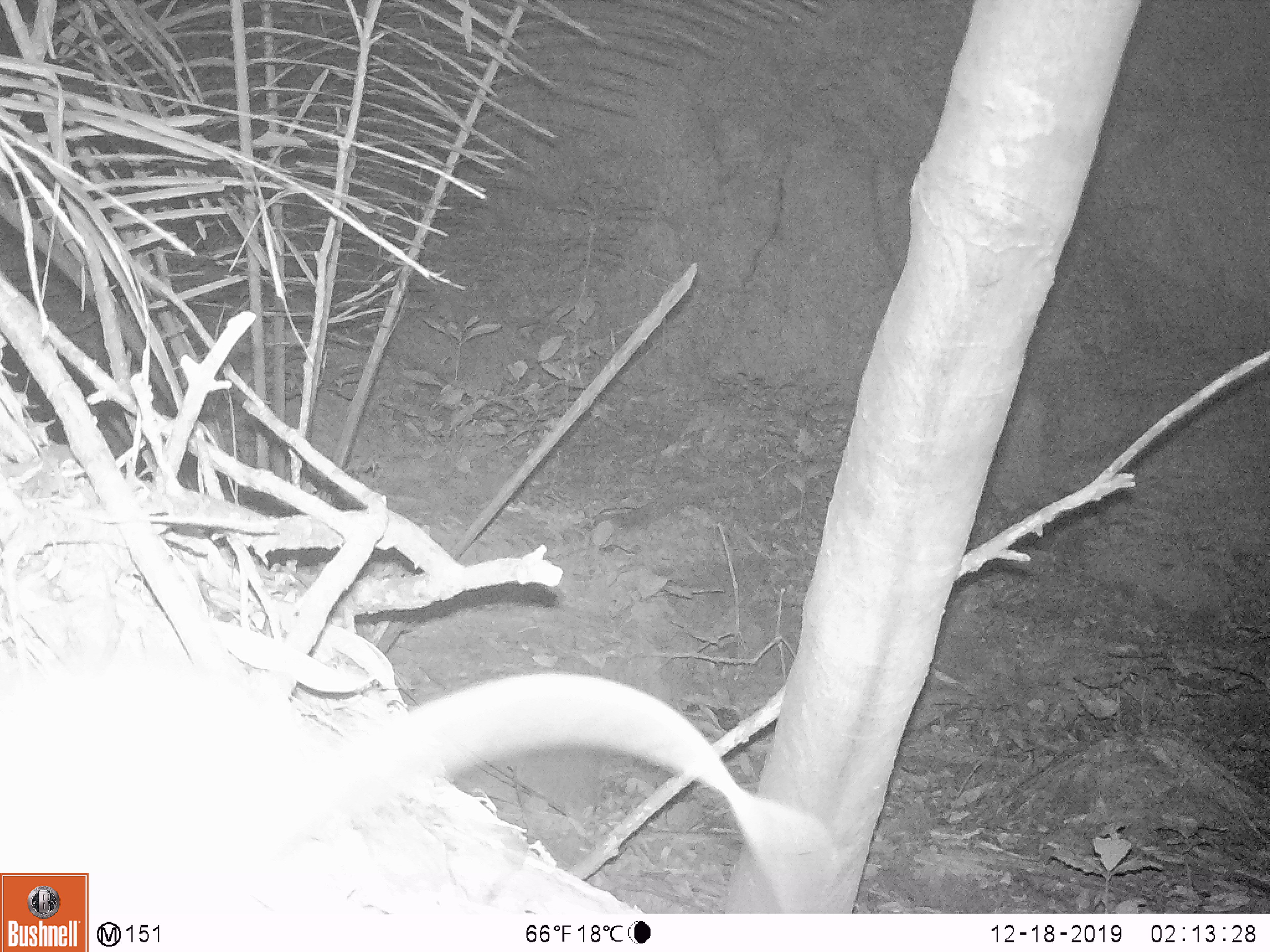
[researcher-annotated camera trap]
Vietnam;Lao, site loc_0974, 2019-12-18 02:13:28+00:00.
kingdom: Animalia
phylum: Chordata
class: Mammalia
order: Rodentia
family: Muridae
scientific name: Muridae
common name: old-world mice and rats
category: unidentified murid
Unidentified murid (old-world mice and rats) (Muridae). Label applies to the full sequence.